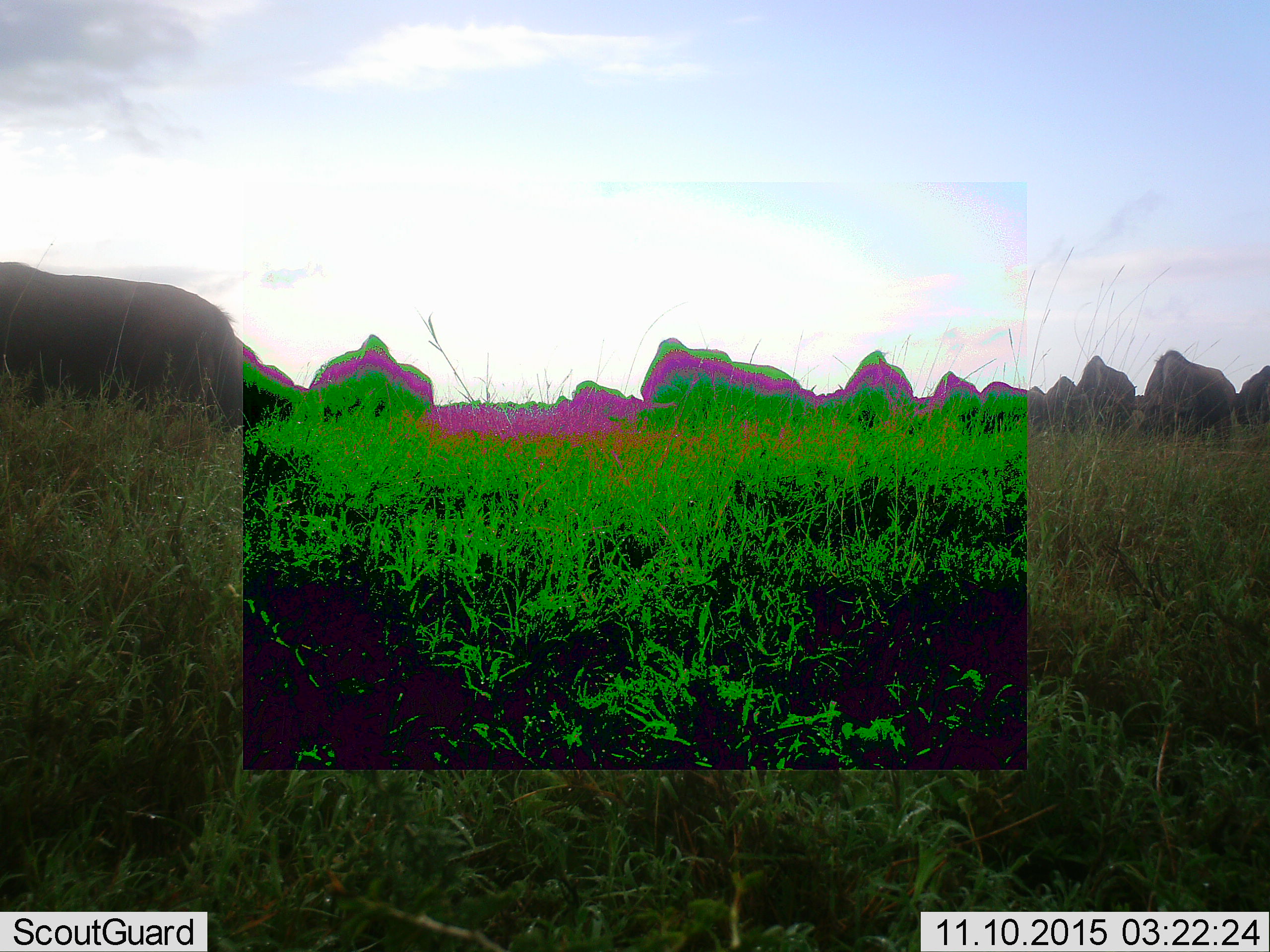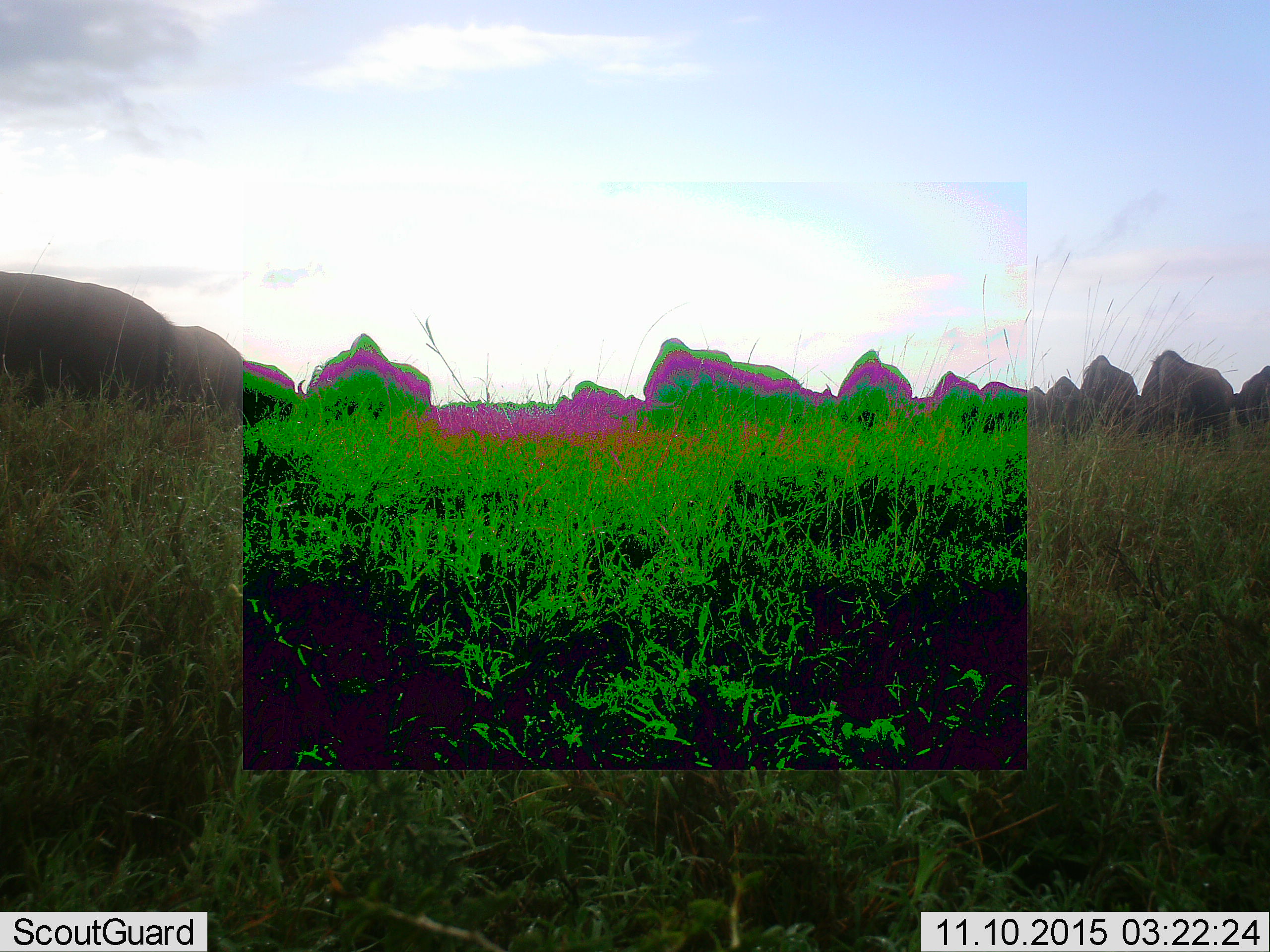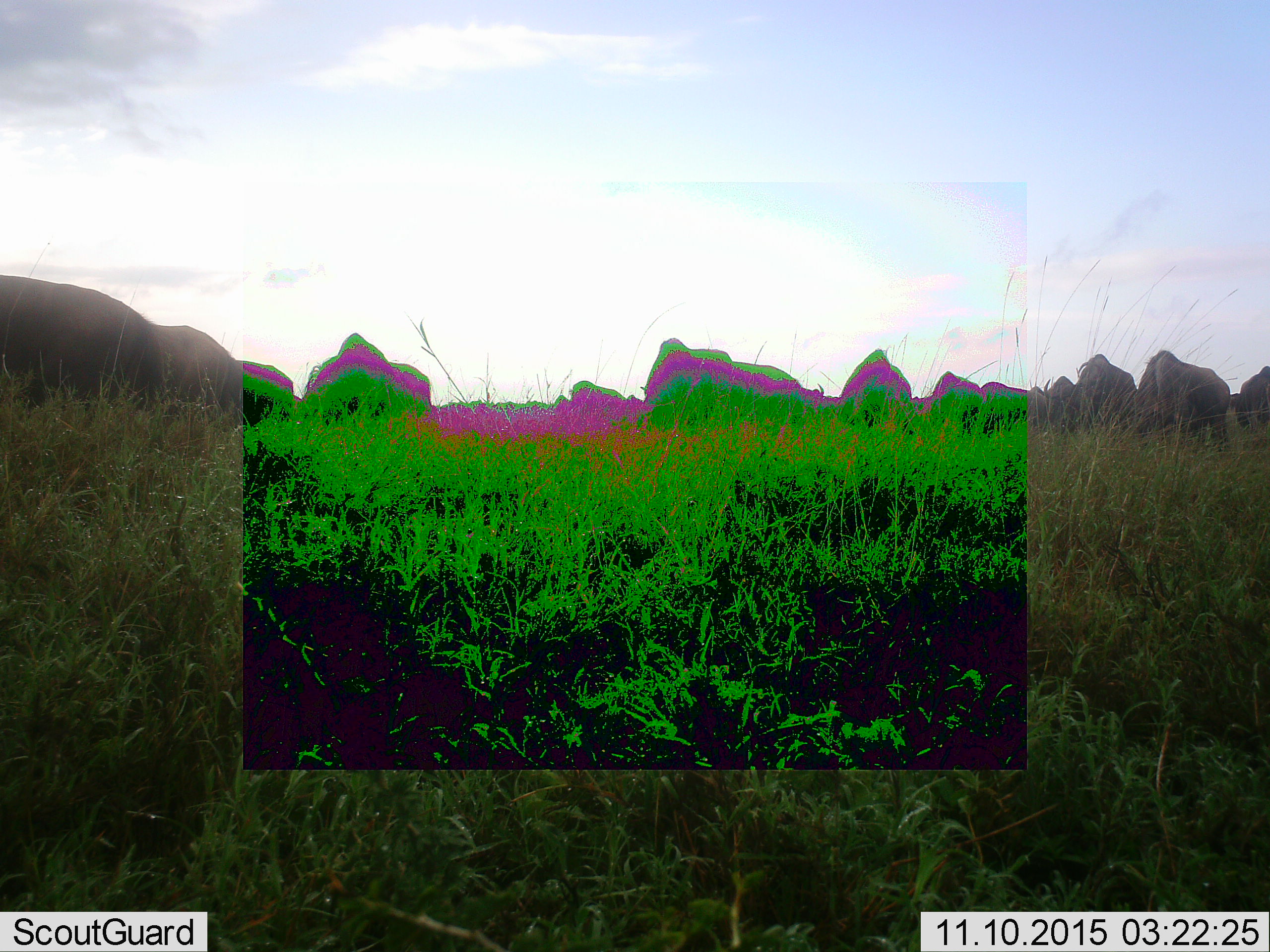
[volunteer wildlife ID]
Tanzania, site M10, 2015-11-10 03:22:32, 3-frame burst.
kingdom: Animalia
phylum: Chordata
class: Mammalia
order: Artiodactyla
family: Bovidae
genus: Connochaetes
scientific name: Connochaetes taurinus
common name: blue wildebeest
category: wildebeest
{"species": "wildebeest (blue wildebeest) (Connochaetes taurinus)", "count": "11-50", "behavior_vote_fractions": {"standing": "17%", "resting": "0%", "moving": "17%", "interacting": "0%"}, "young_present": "0%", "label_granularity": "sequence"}